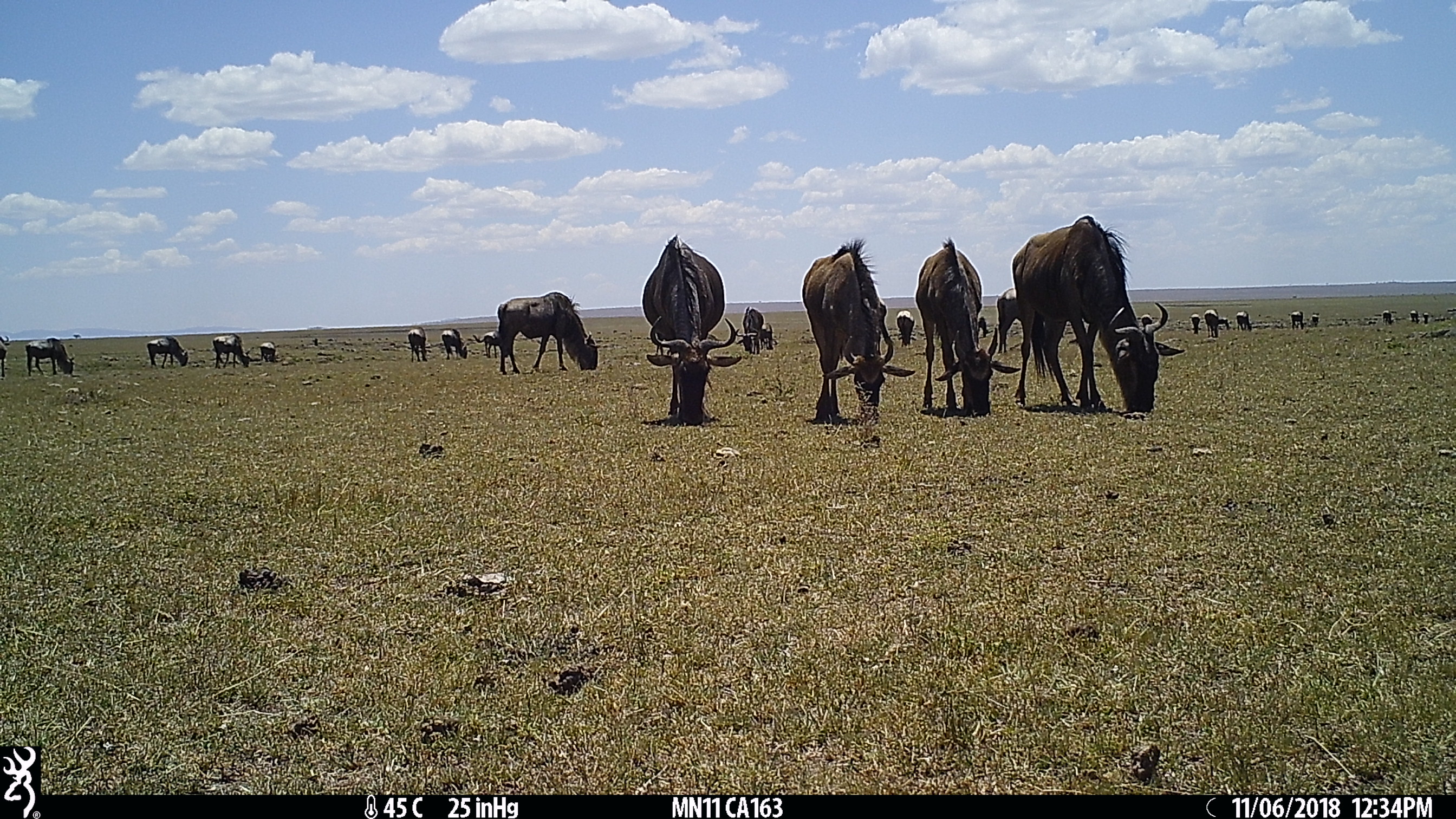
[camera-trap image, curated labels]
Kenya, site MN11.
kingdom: Animalia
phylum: Chordata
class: Mammalia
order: Artiodactyla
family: Bovidae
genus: Connochaetes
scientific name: Connochaetes taurinus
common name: blue wildebeest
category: wildebeest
Wildebeest (blue wildebeest) (Connochaetes taurinus).